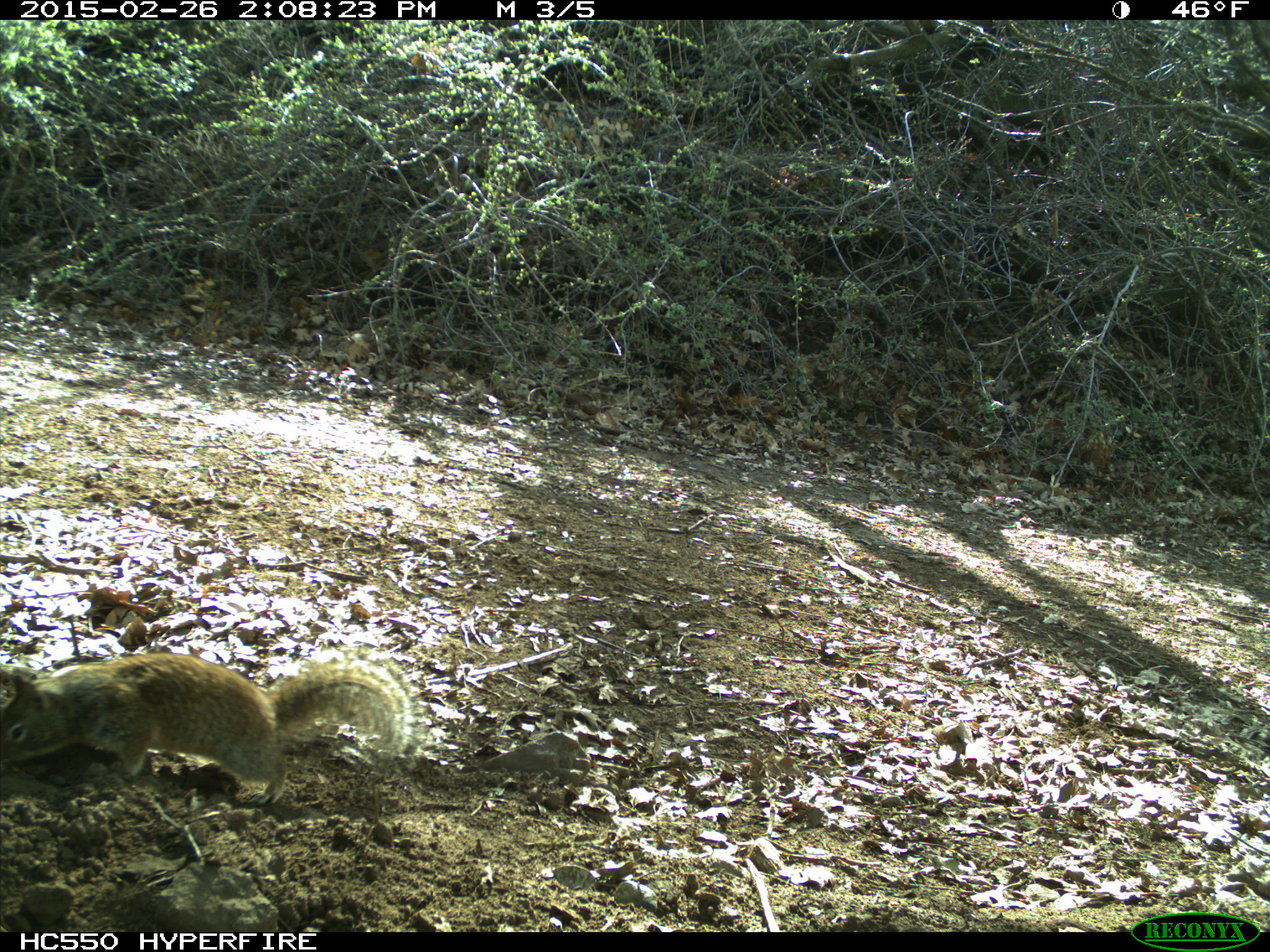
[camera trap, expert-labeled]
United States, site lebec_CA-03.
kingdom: Animalia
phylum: Chordata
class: Mammalia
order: Rodentia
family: Sciuridae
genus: Otospermophilus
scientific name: Otospermophilus beecheyi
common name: california ground squirrel